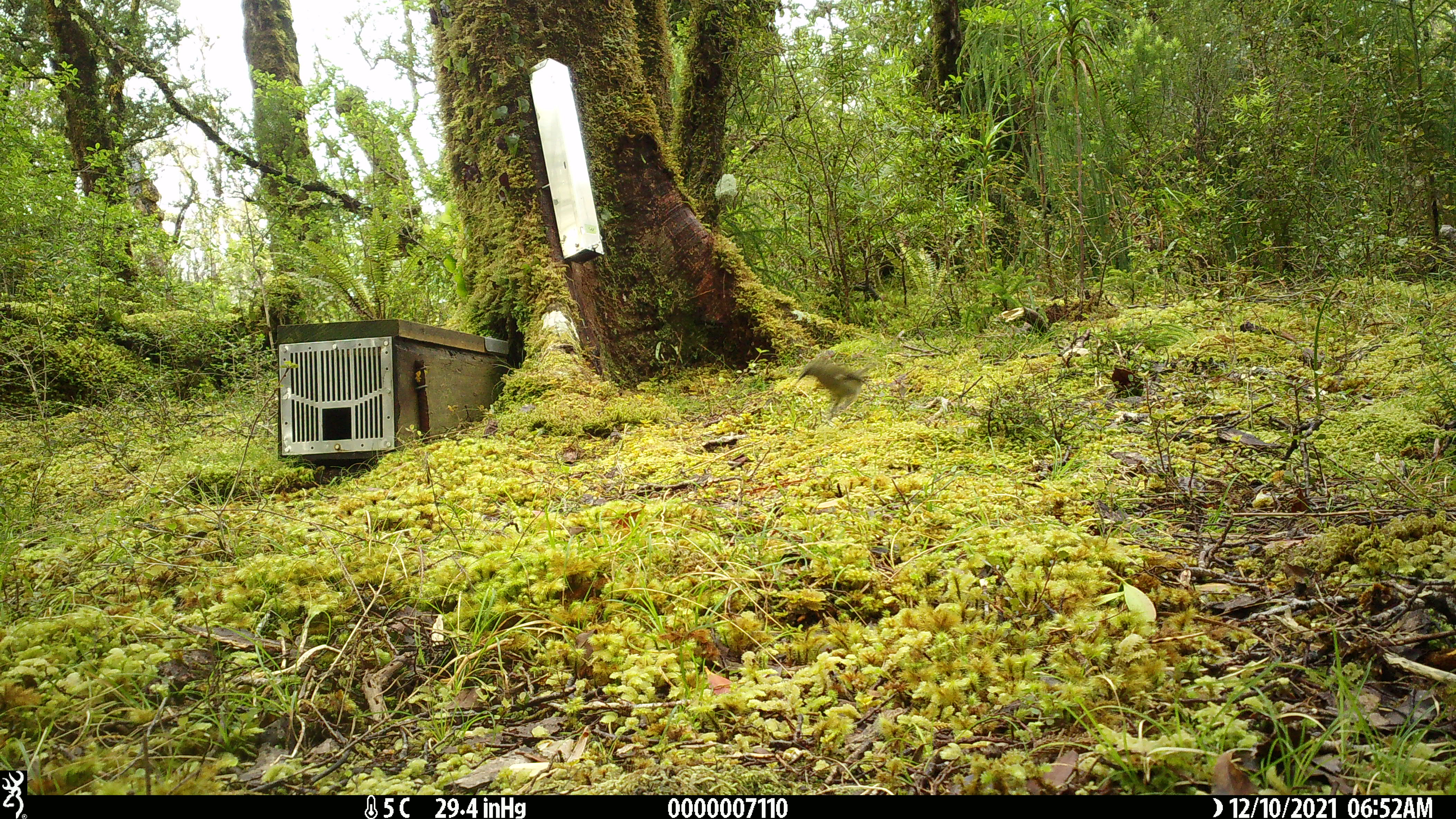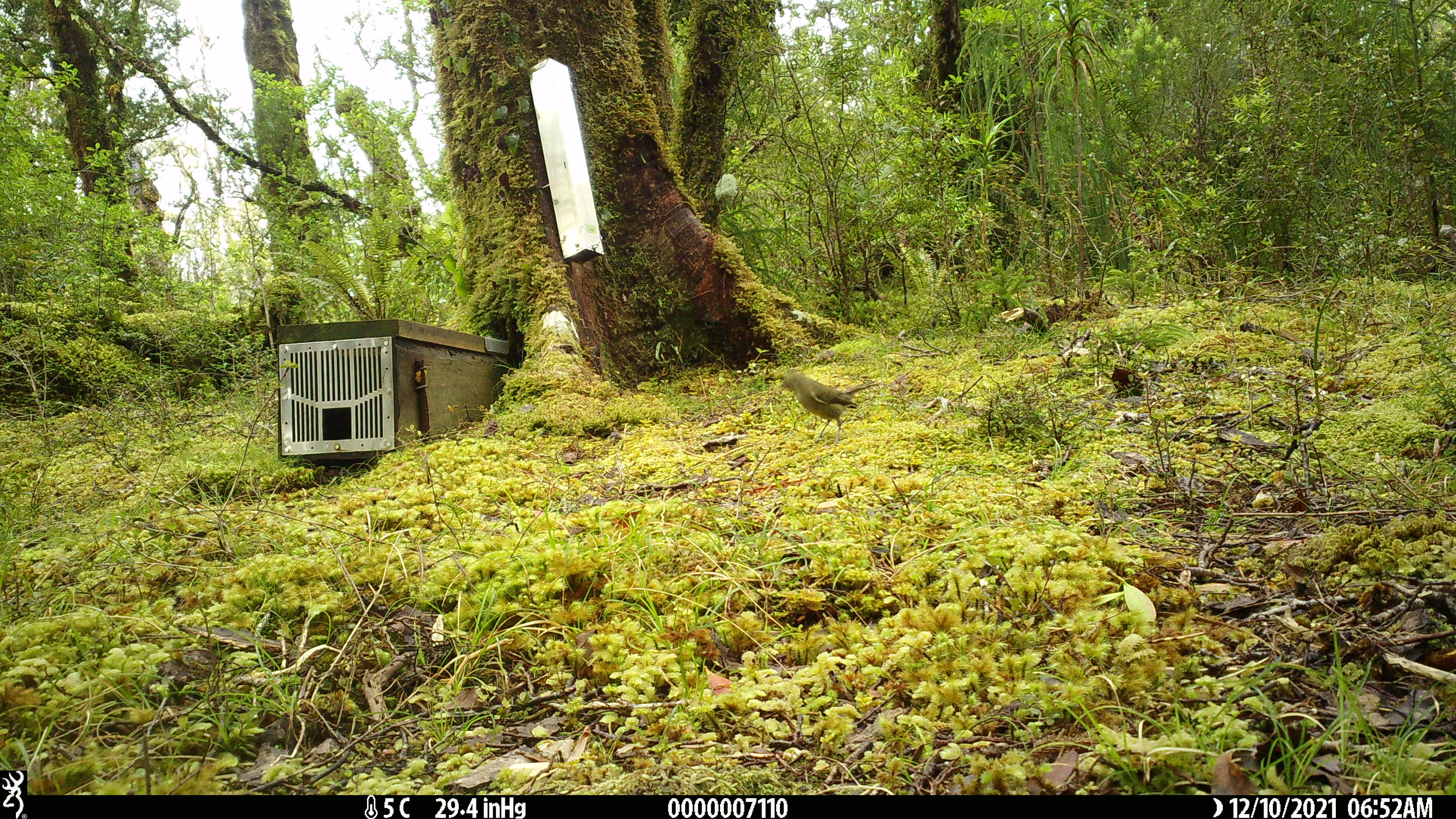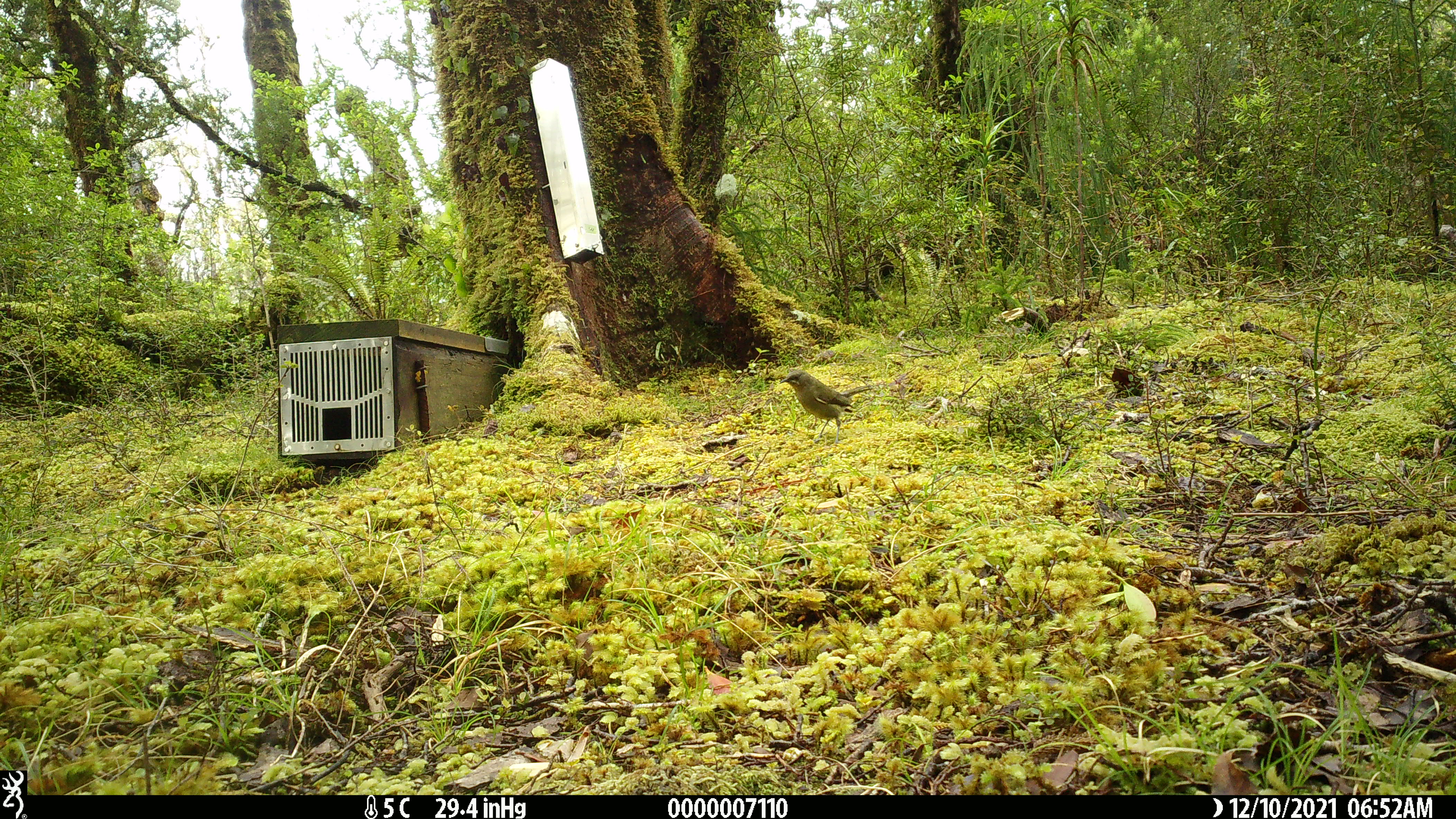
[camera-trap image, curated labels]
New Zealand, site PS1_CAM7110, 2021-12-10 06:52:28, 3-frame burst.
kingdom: Animalia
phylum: Chordata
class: Aves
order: Passeriformes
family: Meliphagidae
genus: Anthornis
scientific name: Anthornis melanura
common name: new zealand bellbird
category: bellbird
Bellbird (new zealand bellbird) (Anthornis melanura).